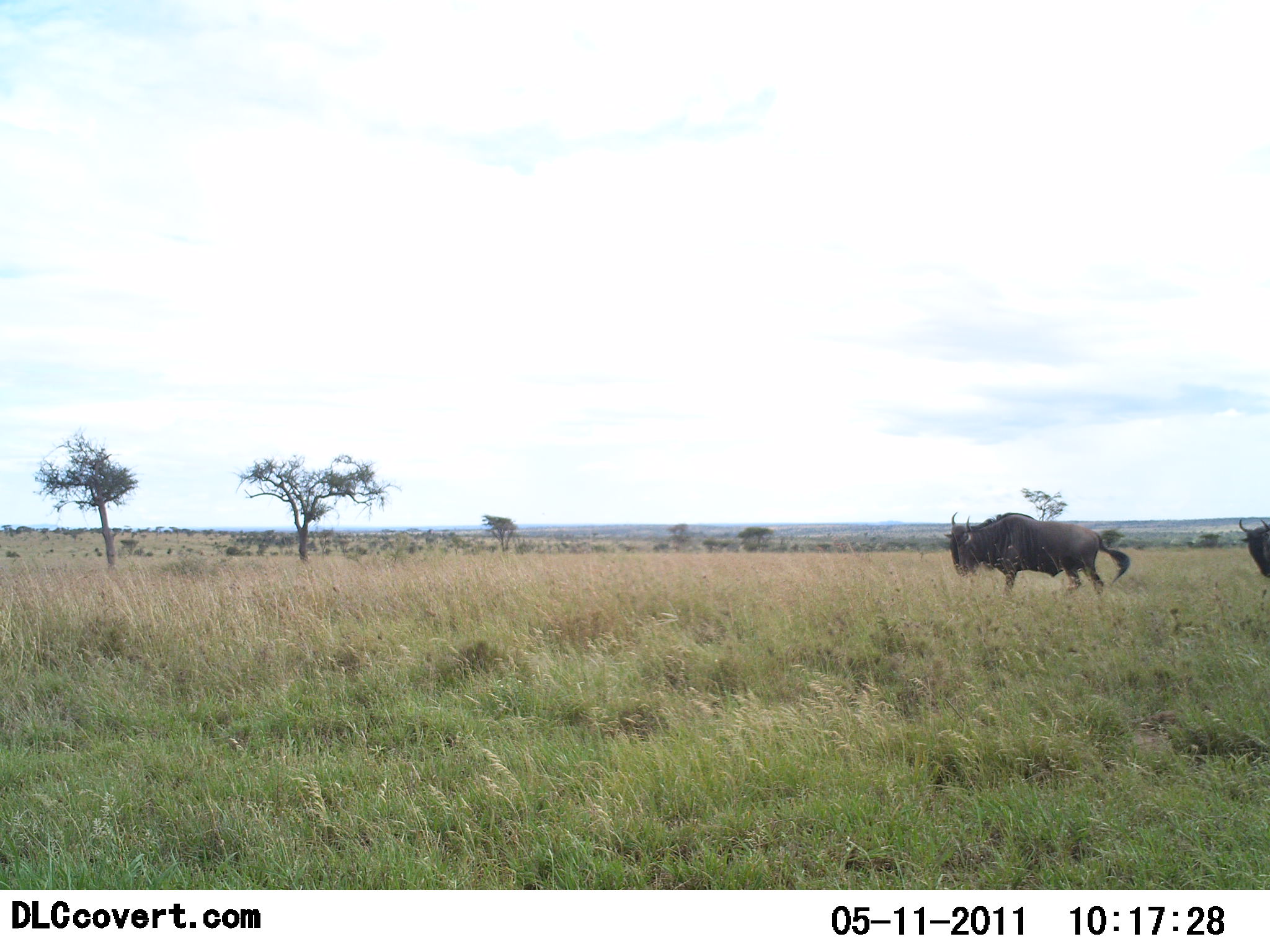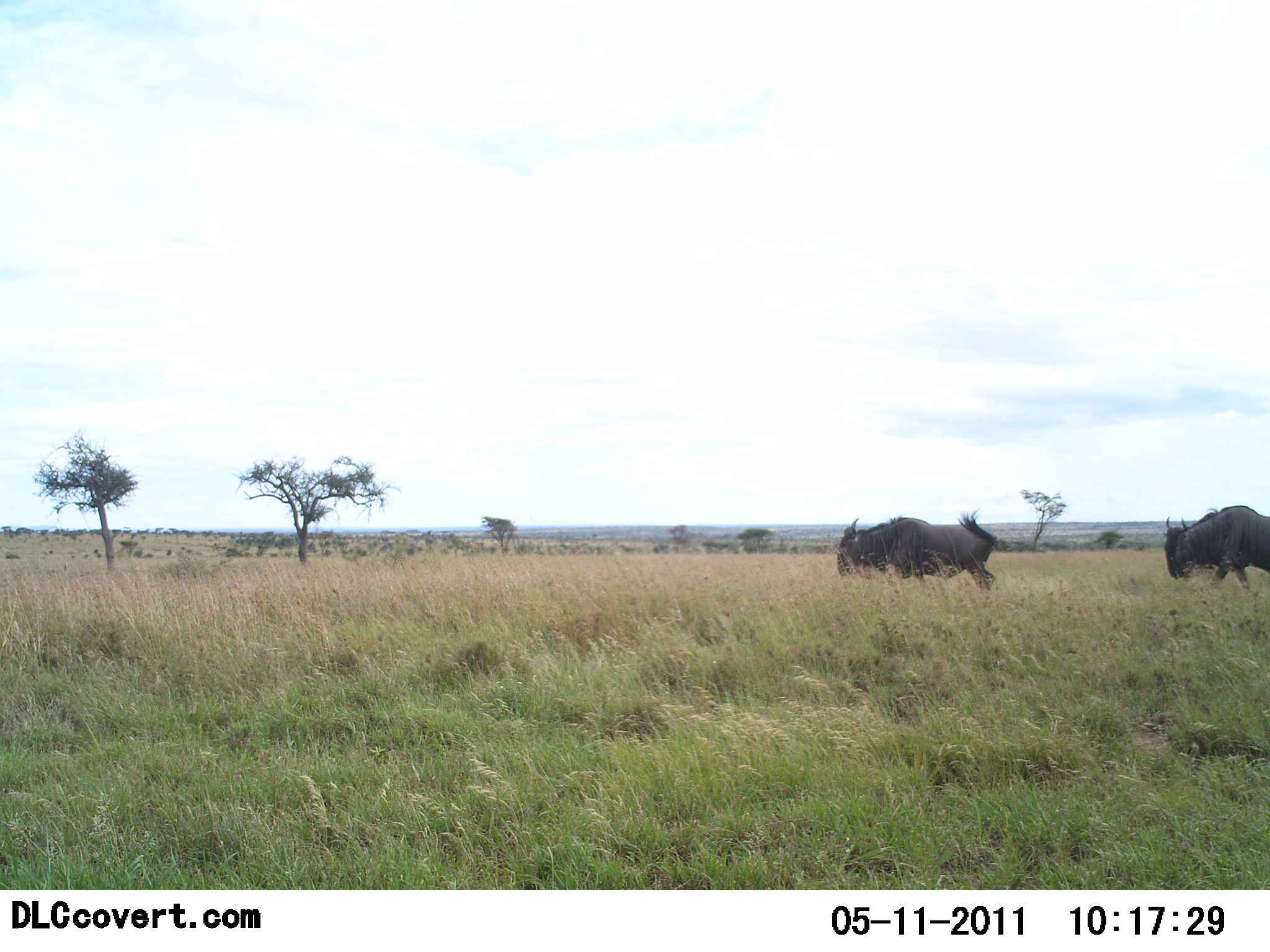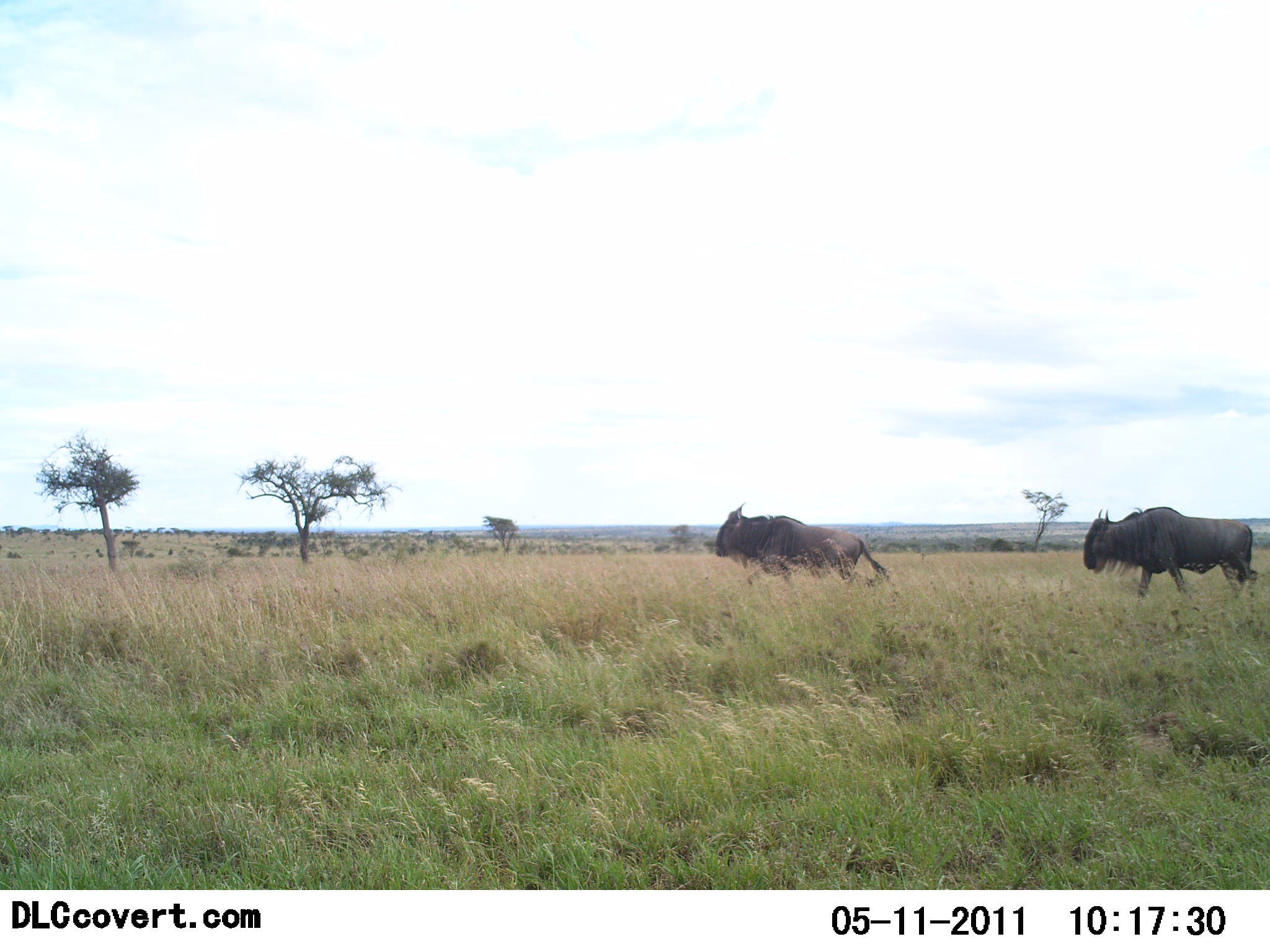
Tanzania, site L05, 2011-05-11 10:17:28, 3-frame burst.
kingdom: Animalia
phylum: Chordata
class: Mammalia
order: Artiodactyla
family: Bovidae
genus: Connochaetes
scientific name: Connochaetes taurinus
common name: blue wildebeest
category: wildebeest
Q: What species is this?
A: Wildebeest (blue wildebeest) (Connochaetes taurinus).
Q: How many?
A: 2.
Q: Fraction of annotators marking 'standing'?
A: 0%.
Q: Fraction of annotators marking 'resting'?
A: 0%.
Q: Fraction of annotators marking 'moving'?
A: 100%.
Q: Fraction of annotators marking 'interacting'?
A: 0%.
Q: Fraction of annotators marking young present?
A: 0%.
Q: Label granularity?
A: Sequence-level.